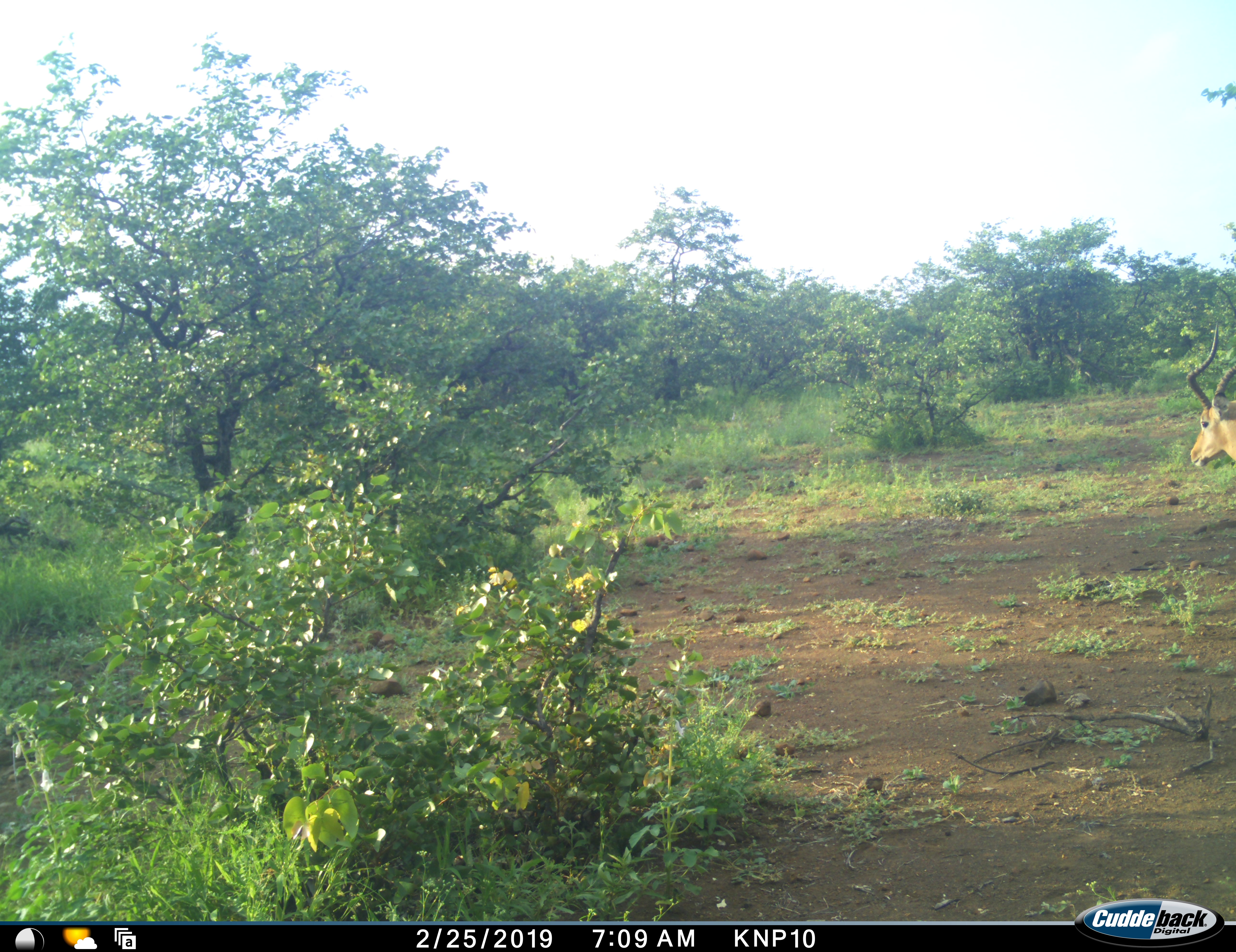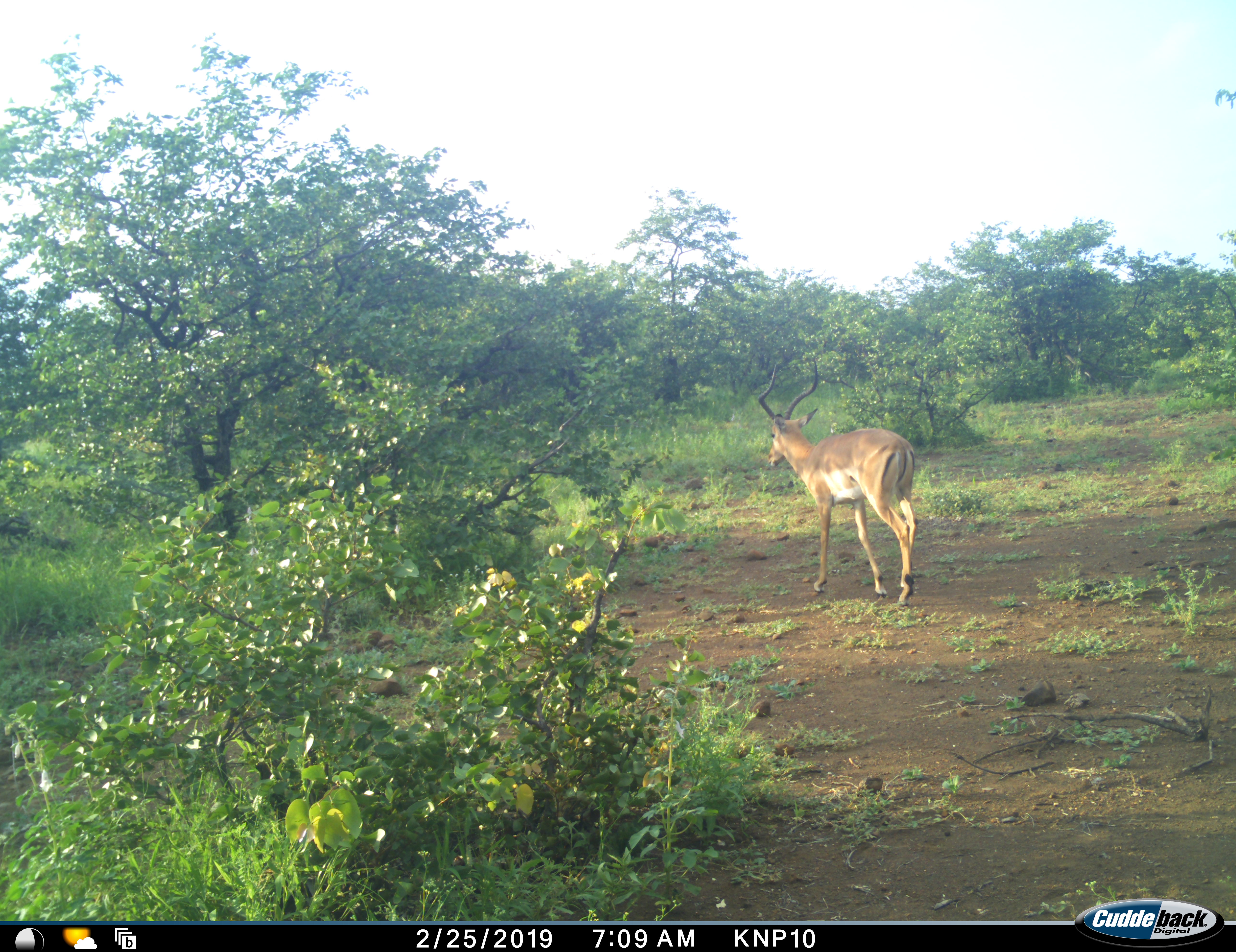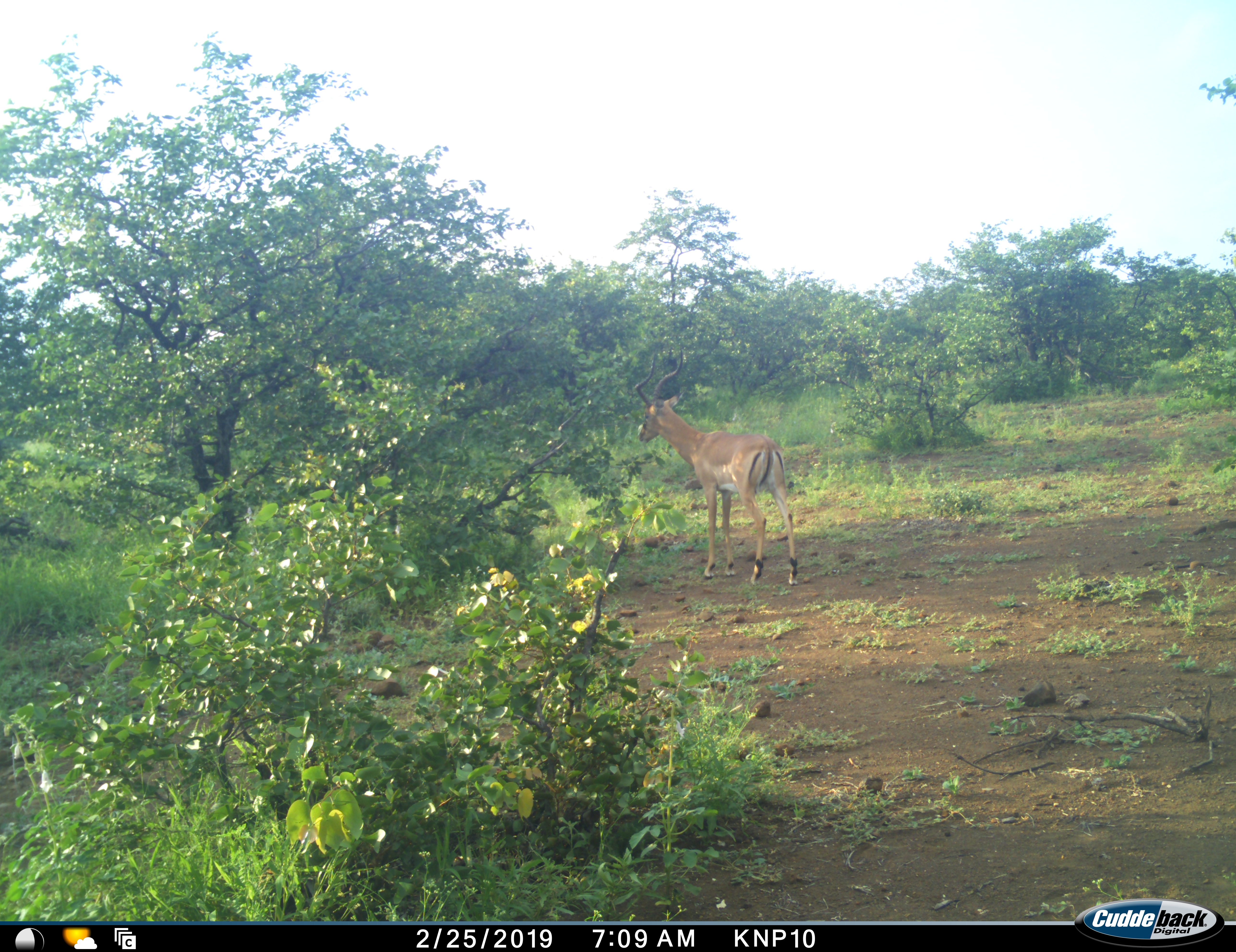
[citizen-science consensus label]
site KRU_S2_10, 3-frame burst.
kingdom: Animalia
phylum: Chordata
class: Mammalia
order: Artiodactyla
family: Bovidae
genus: Aepyceros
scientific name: Aepyceros melampus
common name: impala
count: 1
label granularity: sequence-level